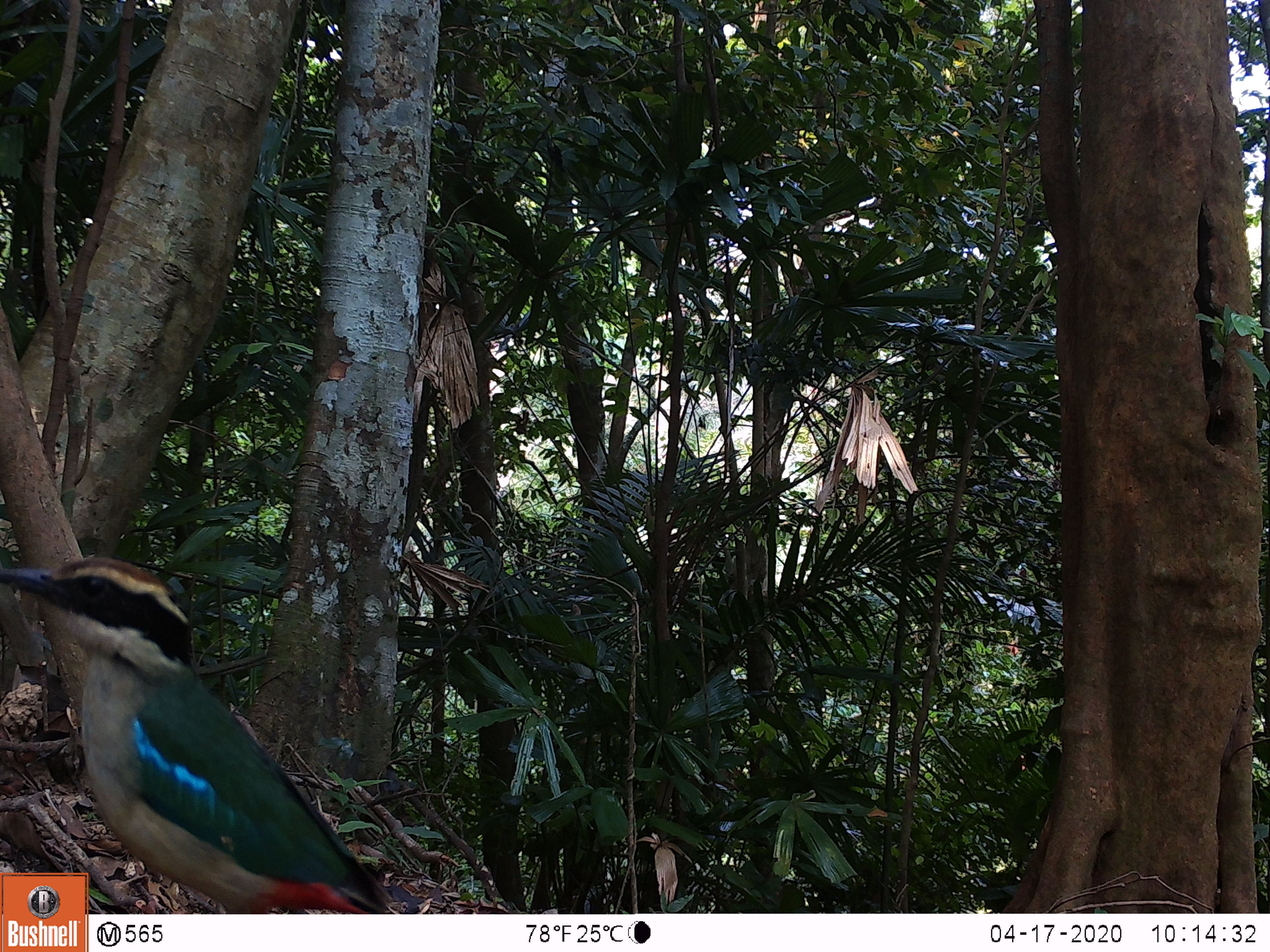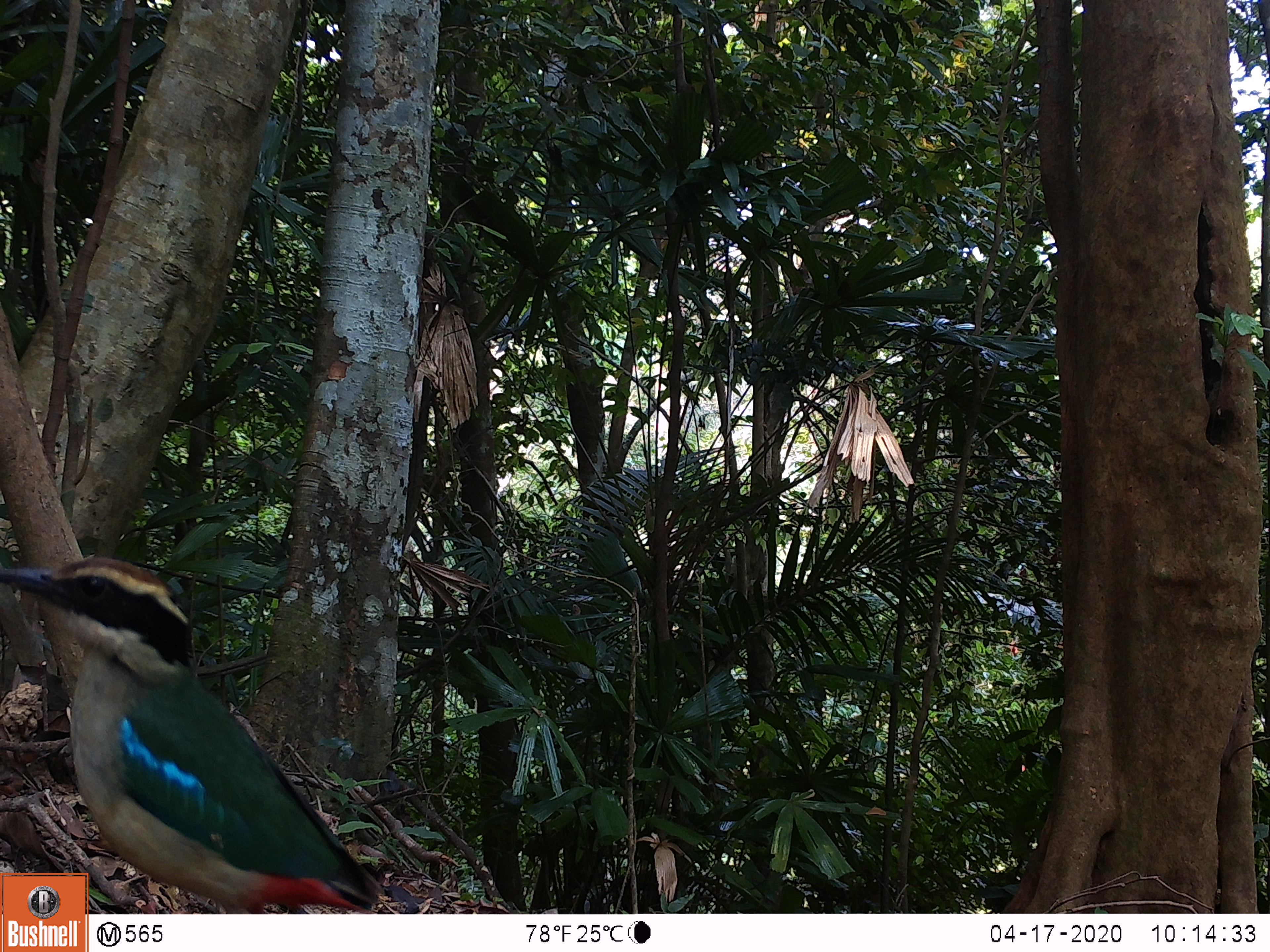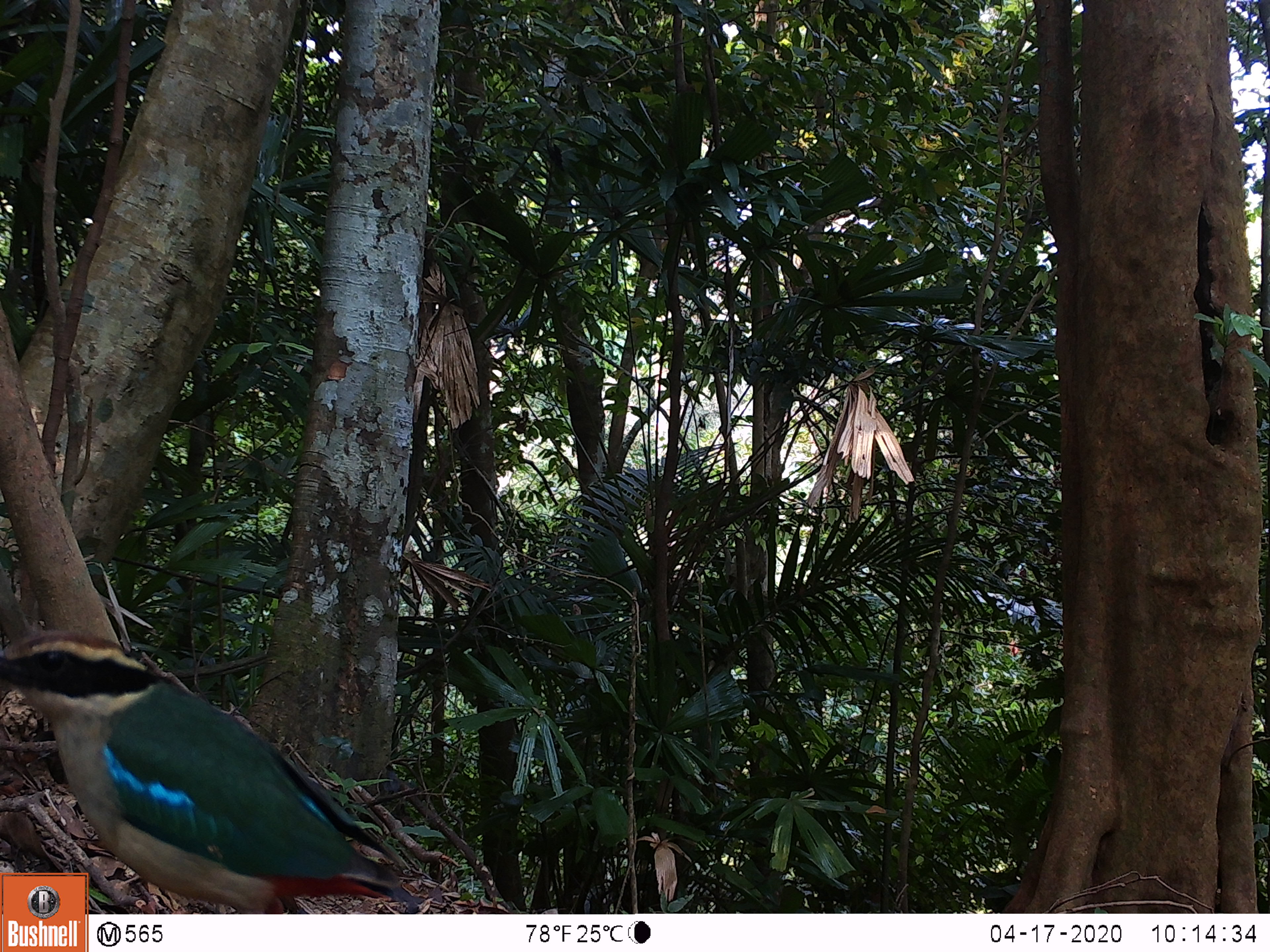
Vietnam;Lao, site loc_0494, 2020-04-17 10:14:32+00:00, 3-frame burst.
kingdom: Animalia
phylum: Chordata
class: Aves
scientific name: Aves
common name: bird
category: unidentified bird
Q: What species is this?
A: Unidentified bird (bird) (Aves).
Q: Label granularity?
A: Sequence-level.